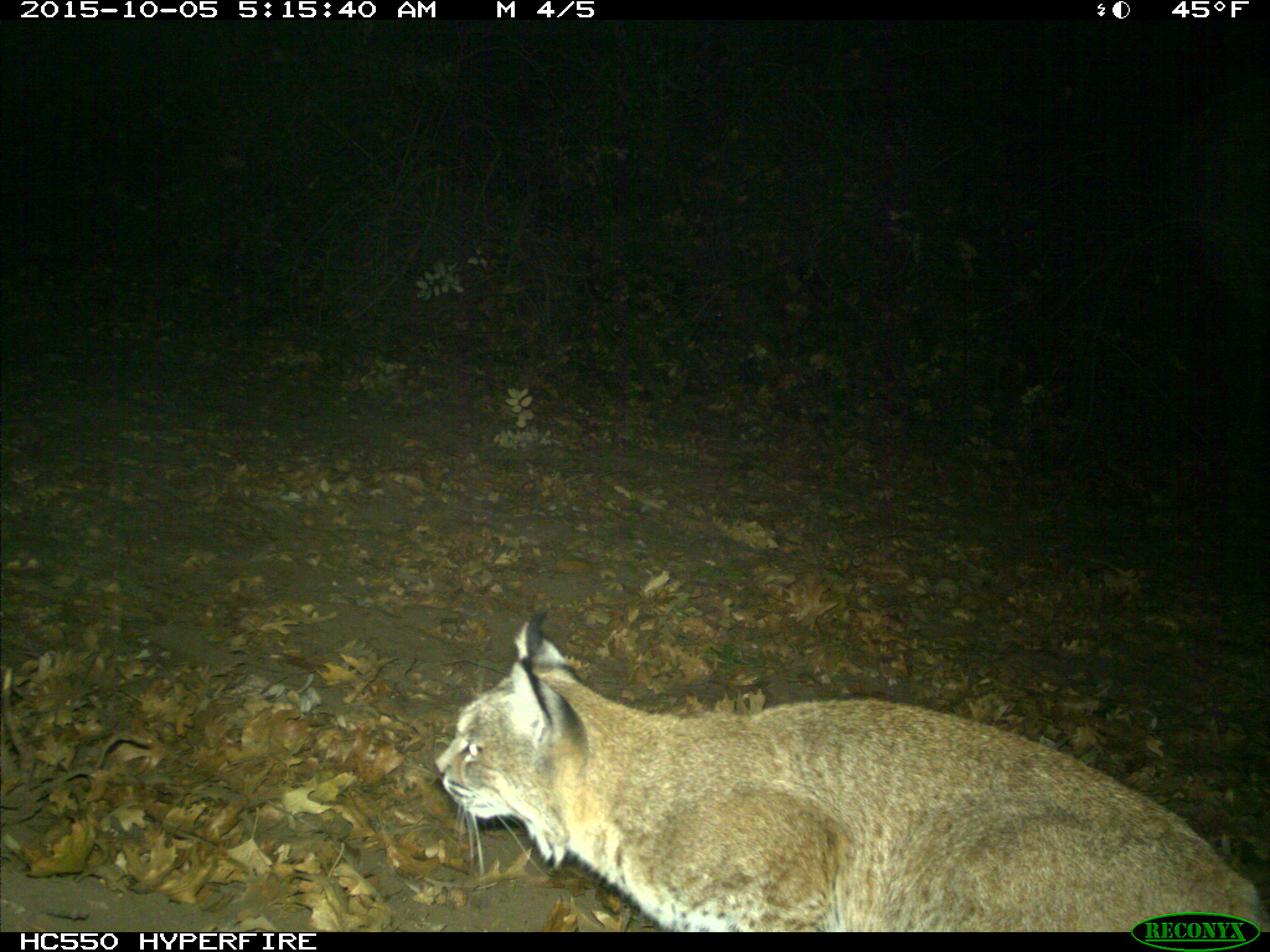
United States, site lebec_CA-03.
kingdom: Animalia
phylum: Chordata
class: Mammalia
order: Carnivora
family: Felidae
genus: Lynx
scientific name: Lynx rufus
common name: bobcat